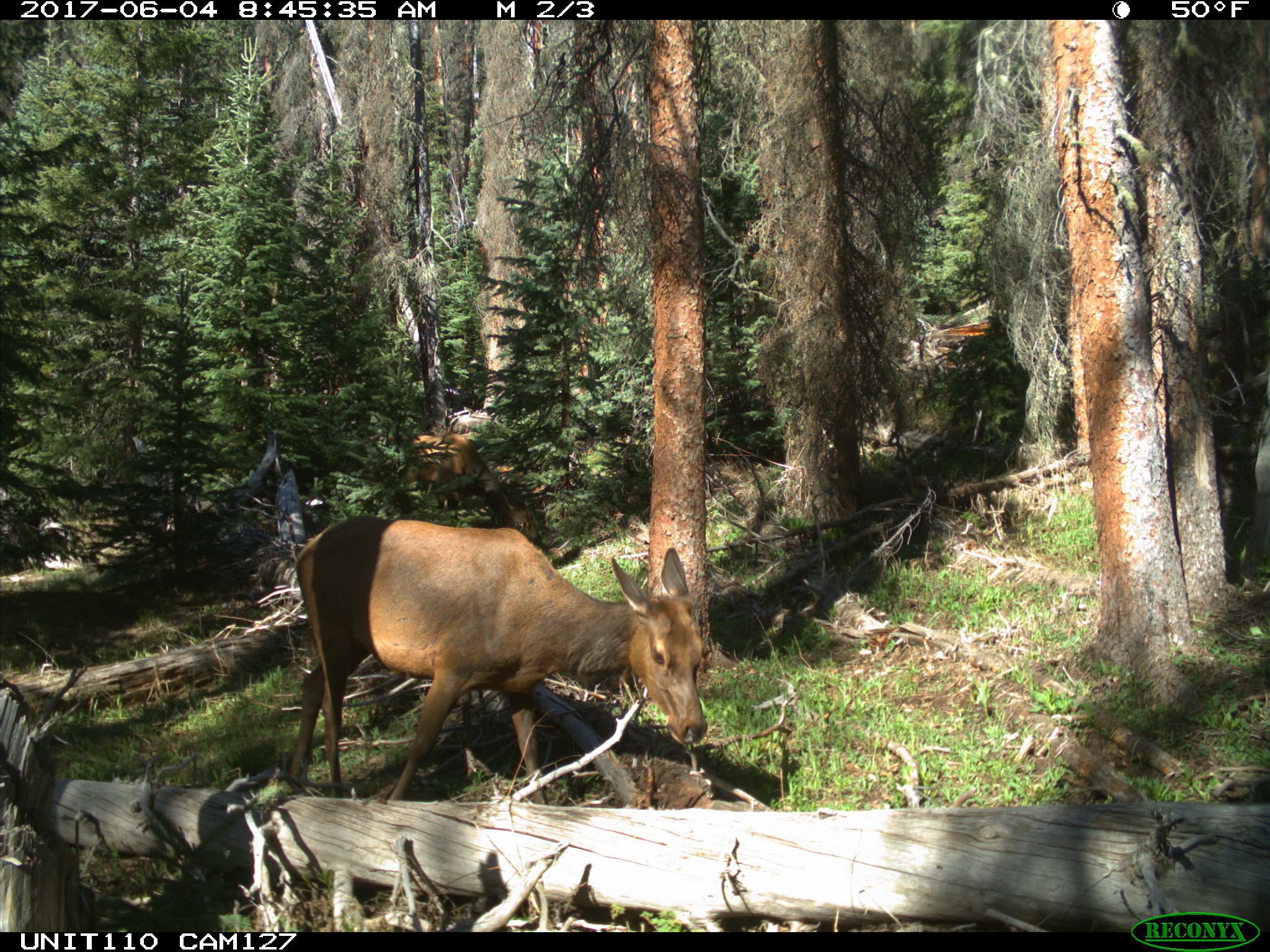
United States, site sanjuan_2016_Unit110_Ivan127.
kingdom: Animalia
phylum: Chordata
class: Mammalia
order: Artiodactyla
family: Cervidae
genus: Cervus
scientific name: Cervus elaphus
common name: red deer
Cervus elaphus (red deer).